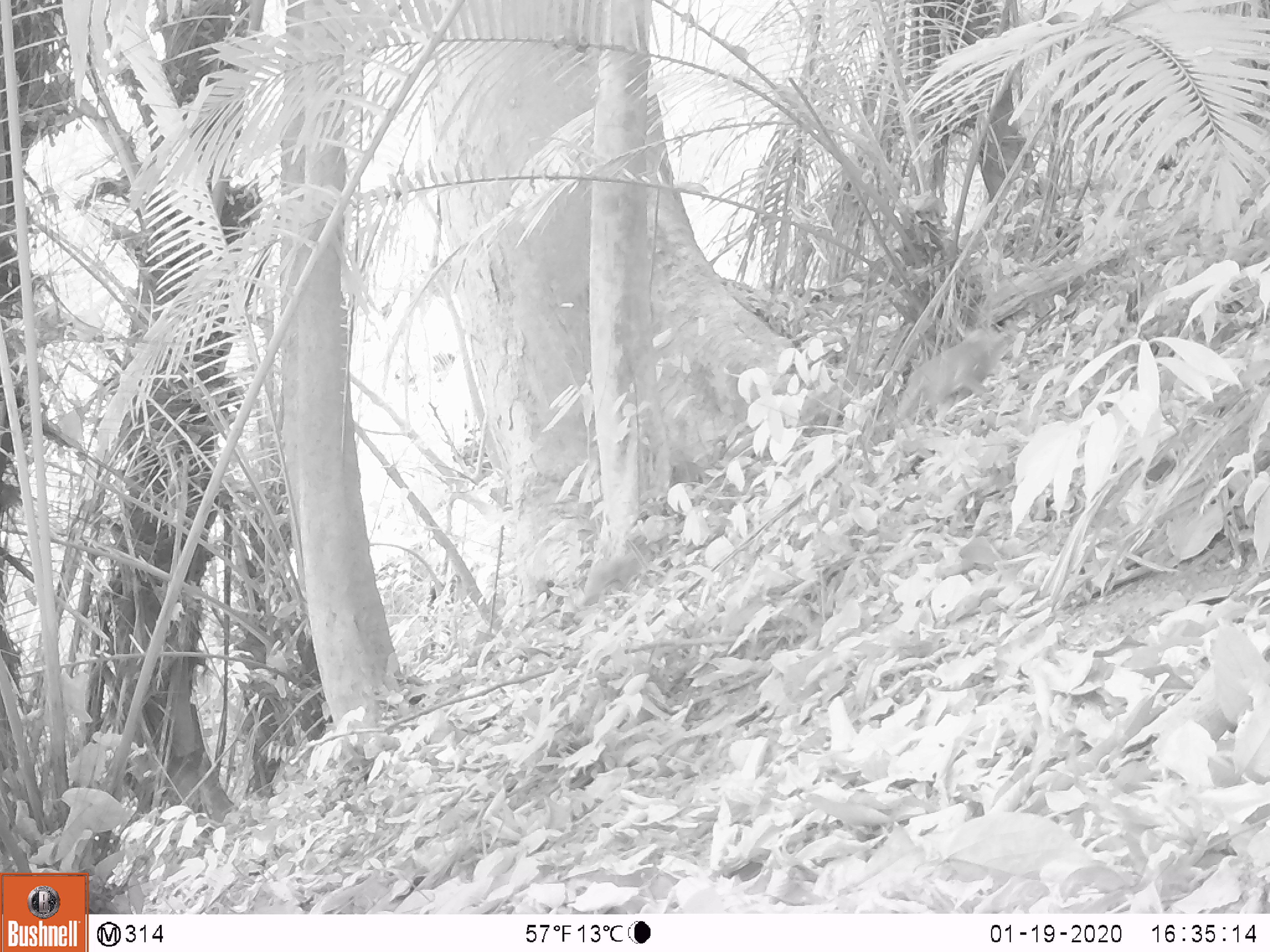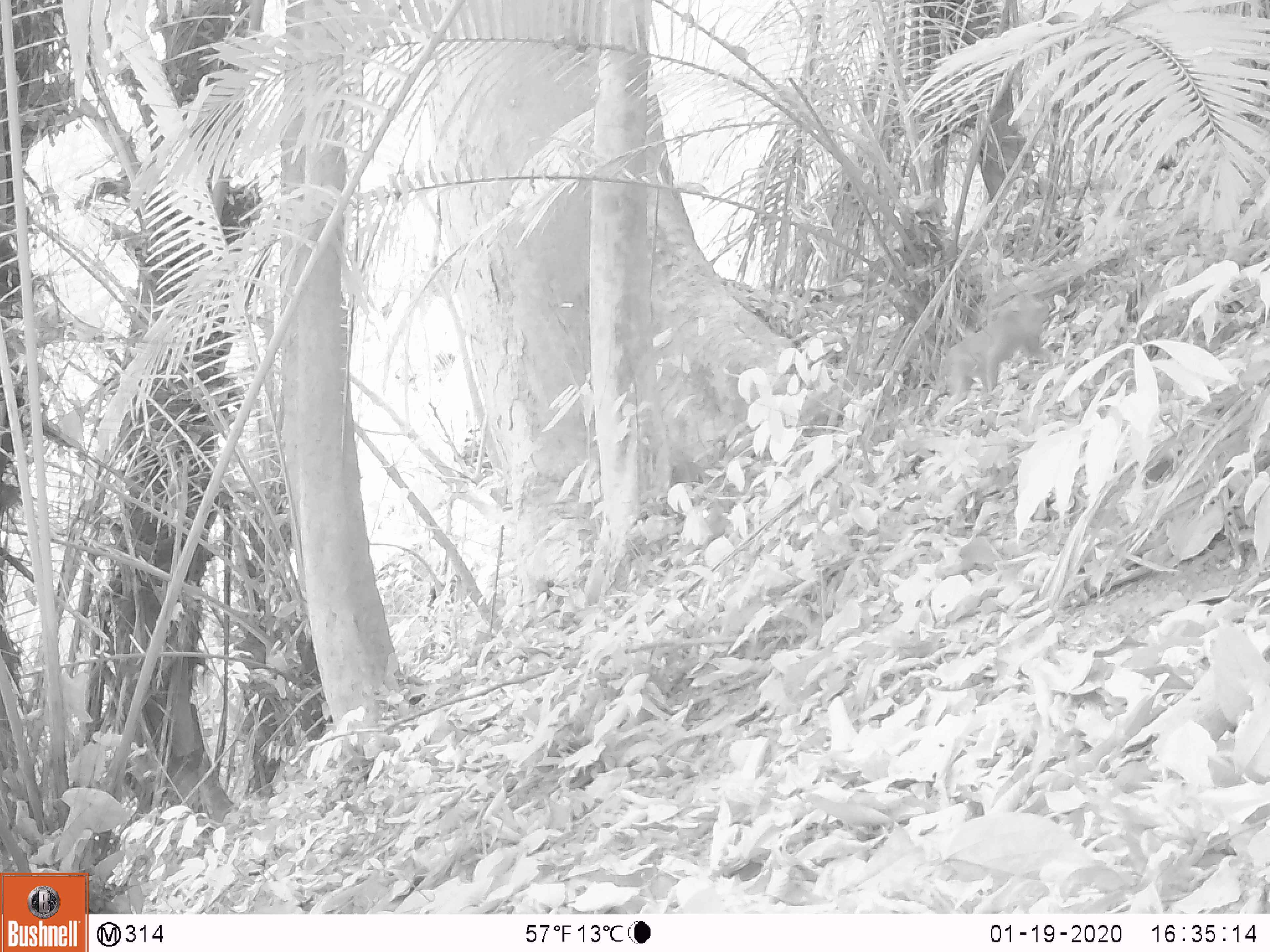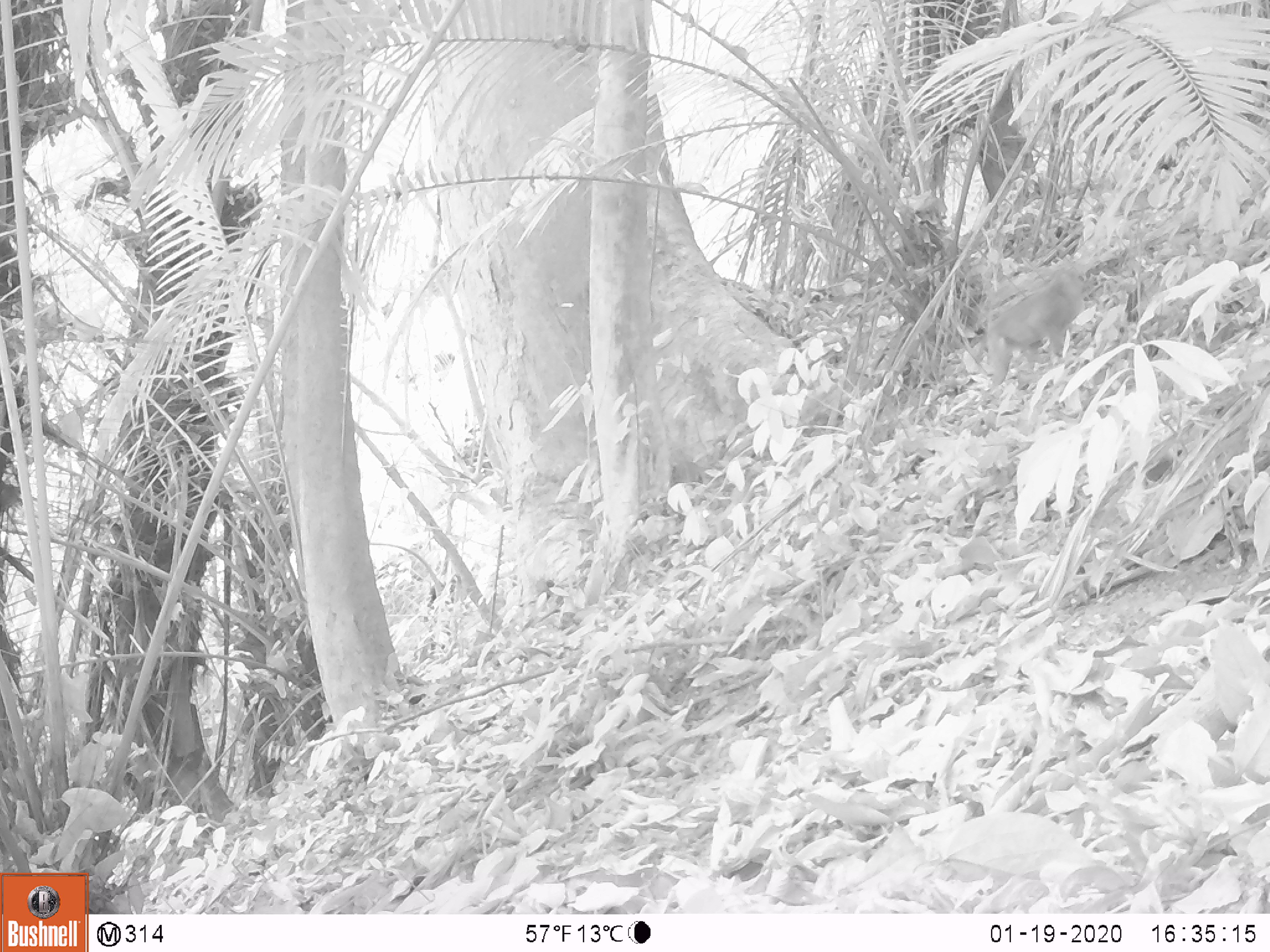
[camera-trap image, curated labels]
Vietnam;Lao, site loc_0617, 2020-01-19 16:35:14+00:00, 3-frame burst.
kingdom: Animalia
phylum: Chordata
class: Mammalia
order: Primates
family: Cercopithecidae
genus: Macaca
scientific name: Macaca nemestrina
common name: pig-tailed macaque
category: pig tailed macaque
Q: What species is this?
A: Pig tailed macaque (pig-tailed macaque) (Macaca nemestrina).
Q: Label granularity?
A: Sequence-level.